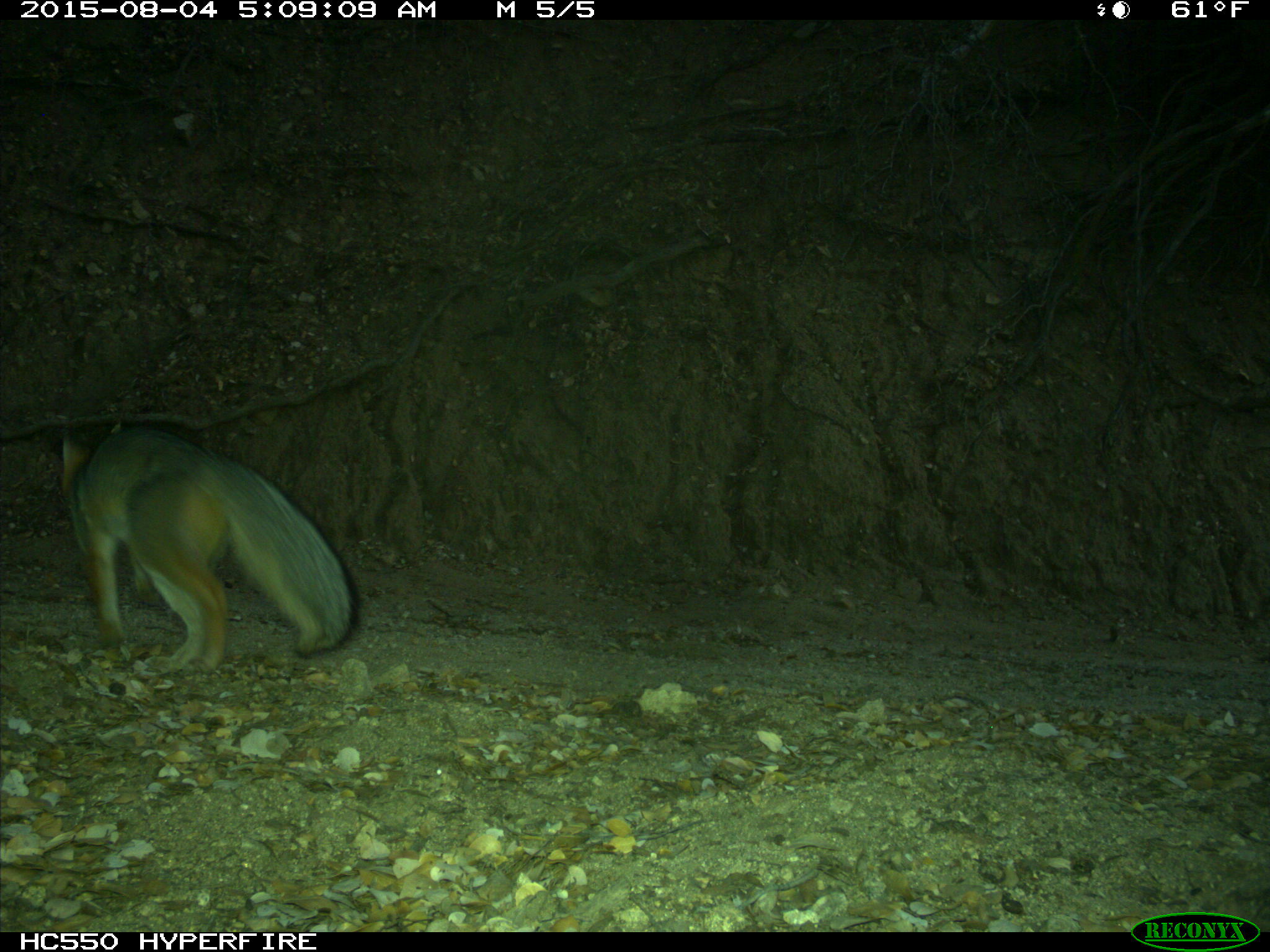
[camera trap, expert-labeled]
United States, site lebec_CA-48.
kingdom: Animalia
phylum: Chordata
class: Mammalia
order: Carnivora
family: Canidae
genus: Urocyon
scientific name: Urocyon cinereoargenteus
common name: gray fox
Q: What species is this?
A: Urocyon cinereoargenteus (gray fox).